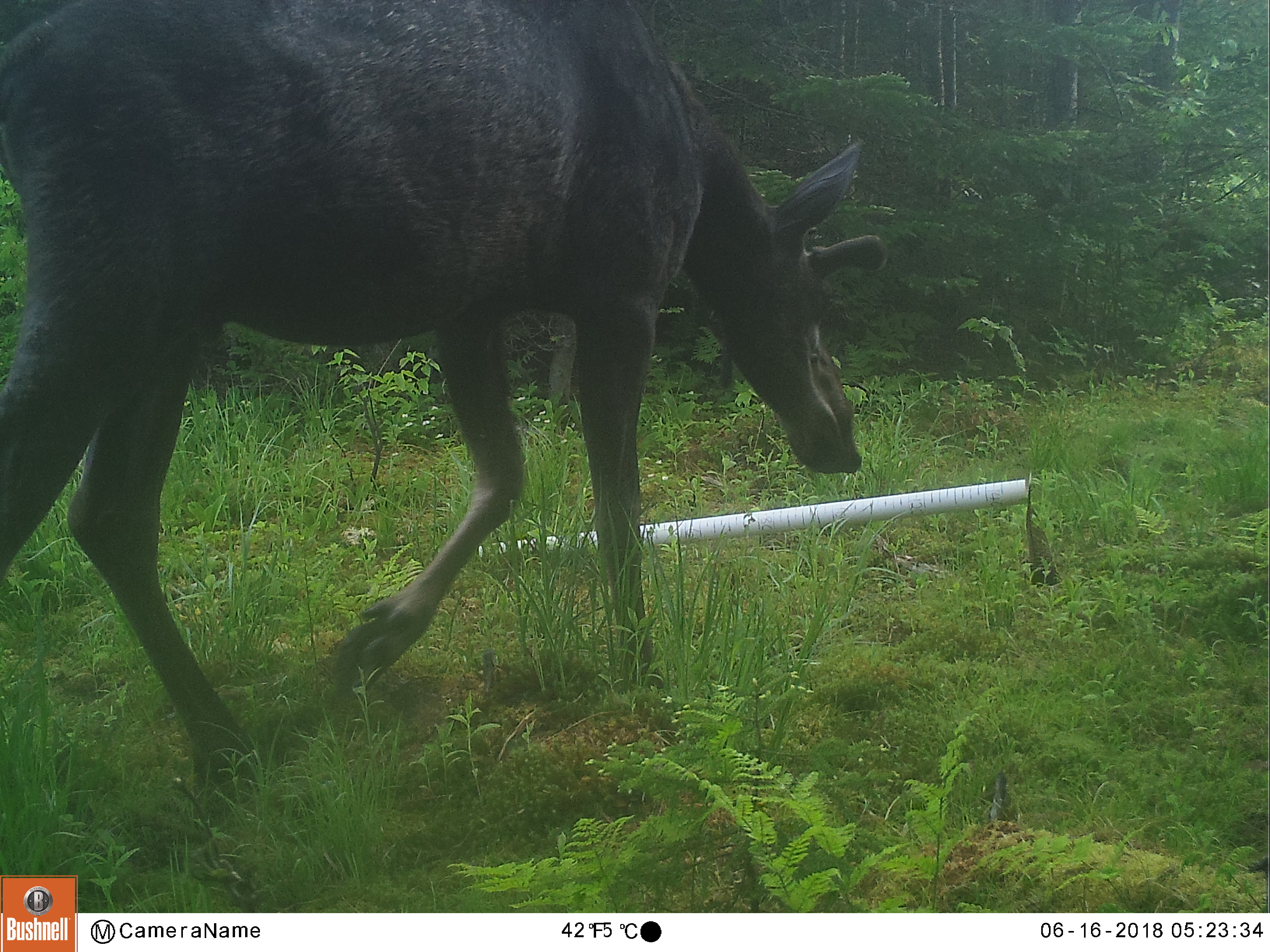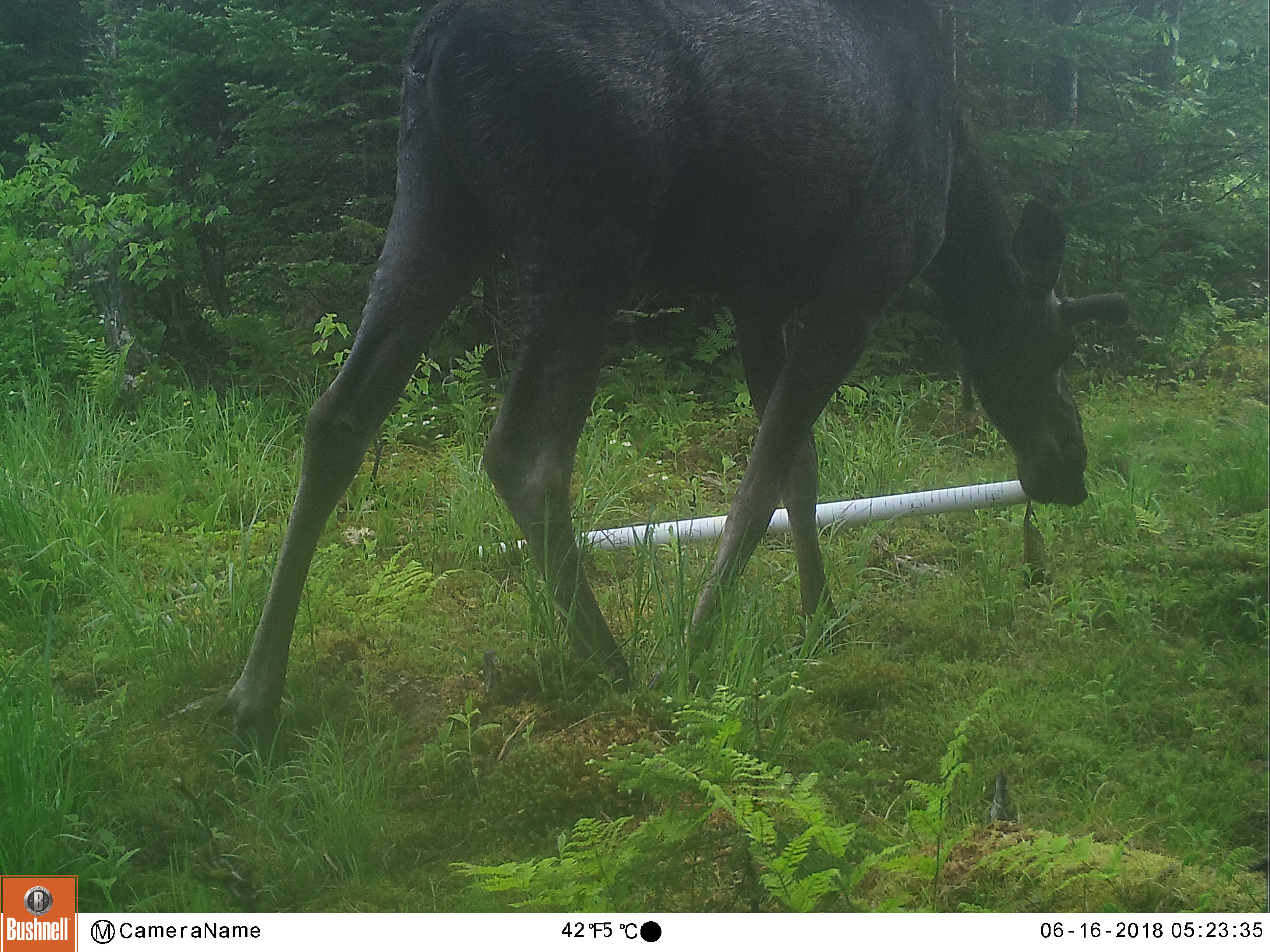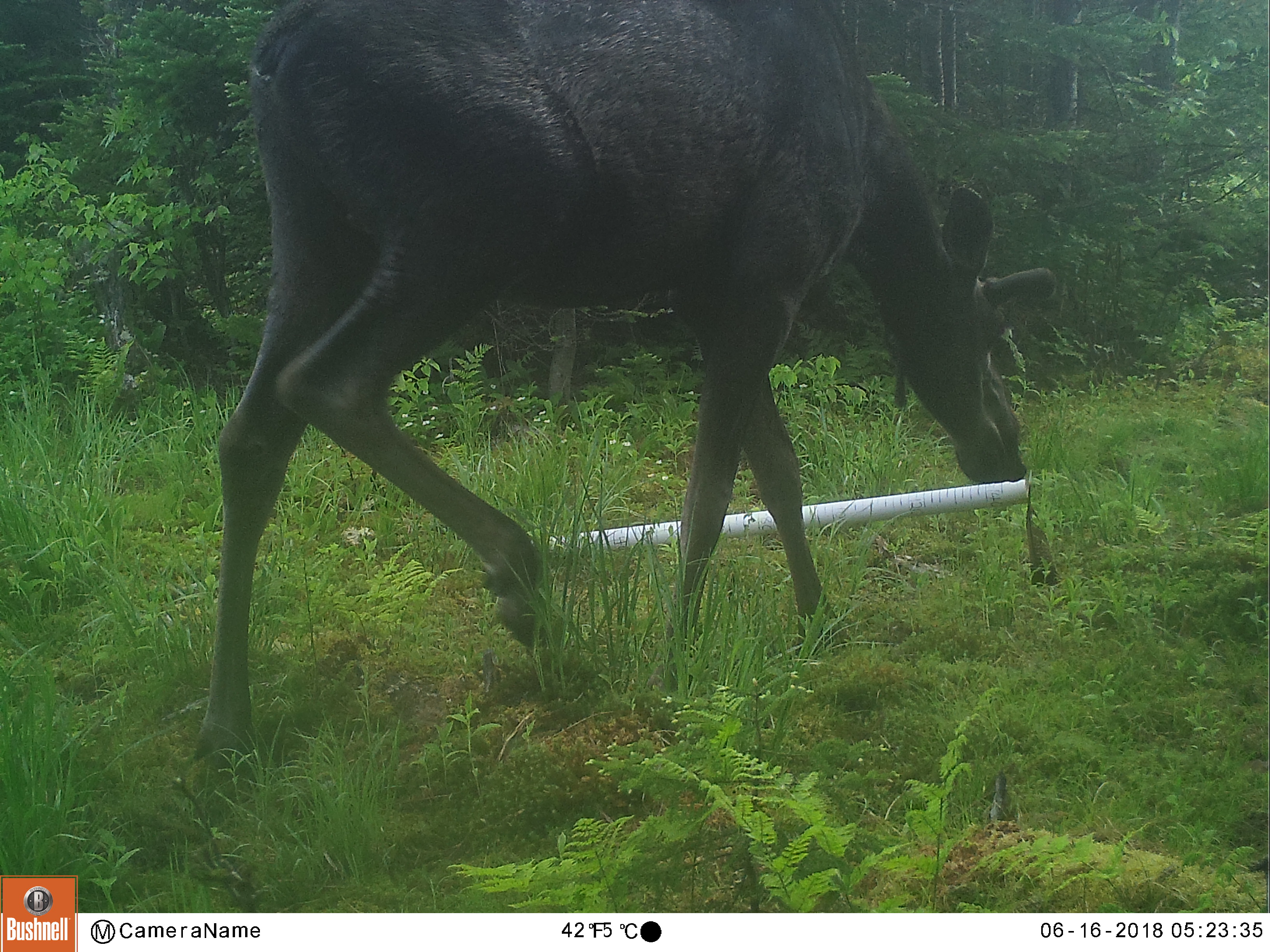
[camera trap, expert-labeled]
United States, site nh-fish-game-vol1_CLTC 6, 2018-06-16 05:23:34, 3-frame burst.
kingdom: Animalia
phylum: Chordata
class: Mammalia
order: Artiodactyla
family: Cervidae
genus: Alces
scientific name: Alces alces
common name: moose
Moose (Alces alces).